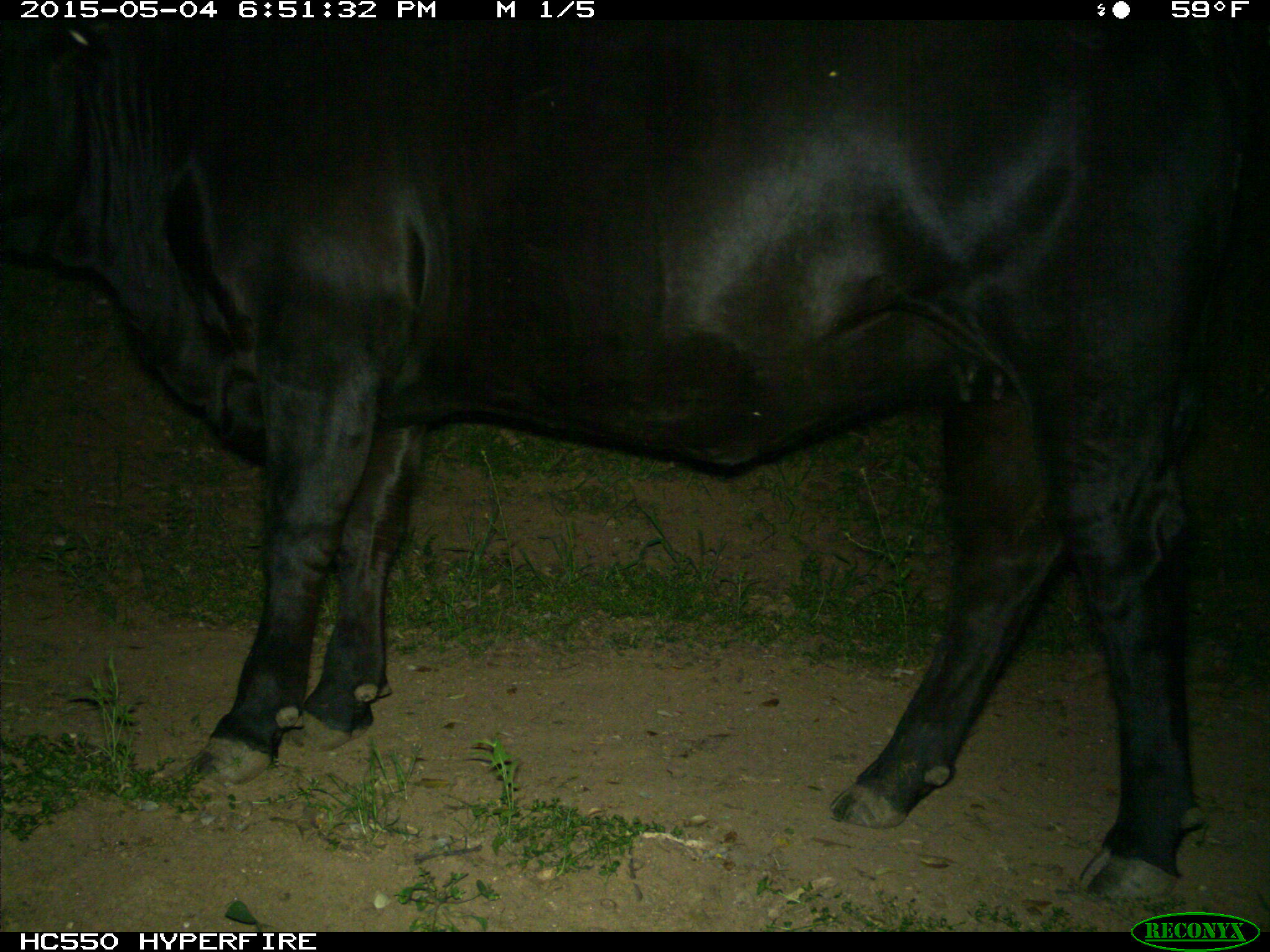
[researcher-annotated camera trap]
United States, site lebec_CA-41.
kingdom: Animalia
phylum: Chordata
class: Mammalia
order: Artiodactyla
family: Bovidae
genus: Bos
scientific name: Bos taurus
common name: domestic cow